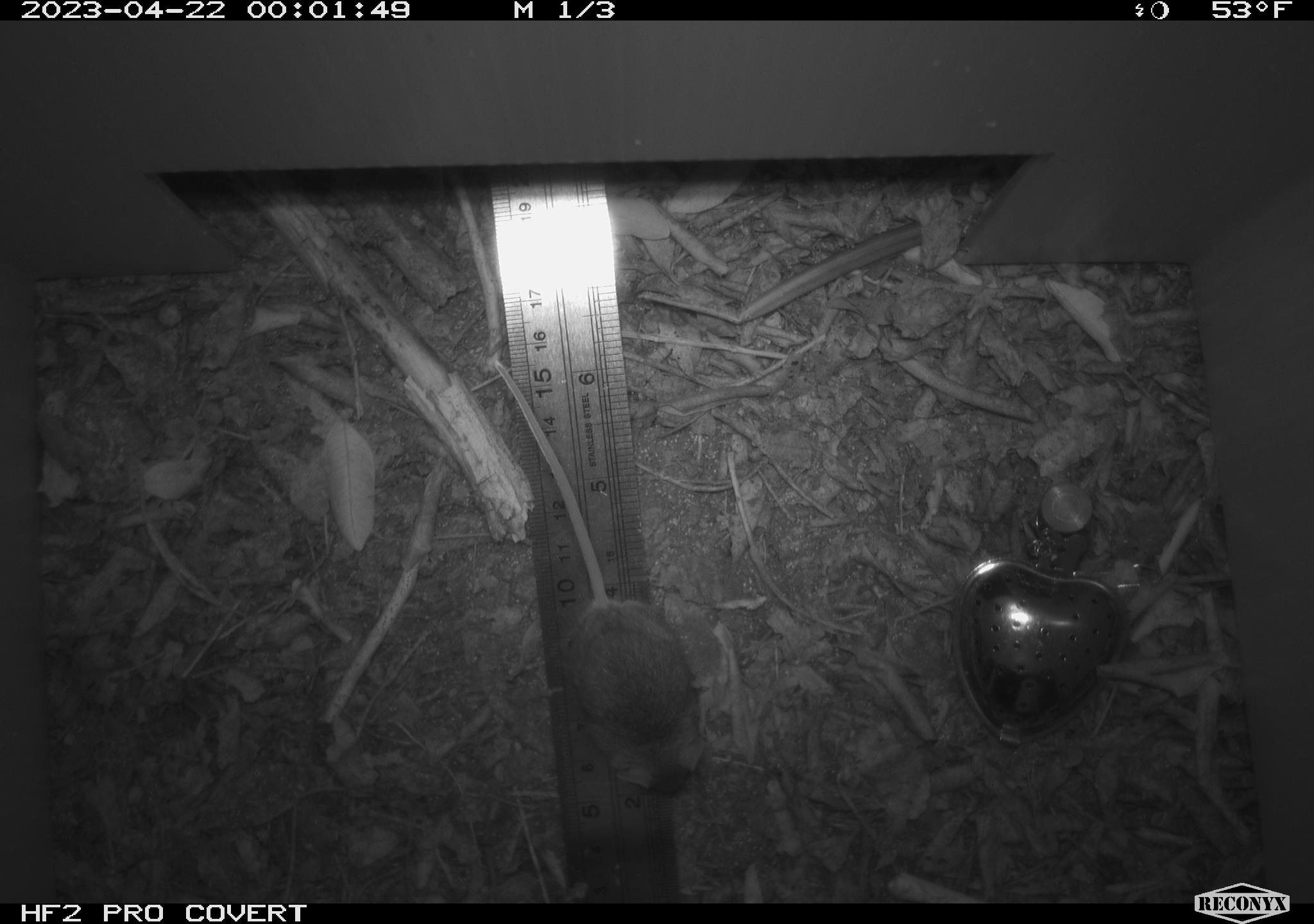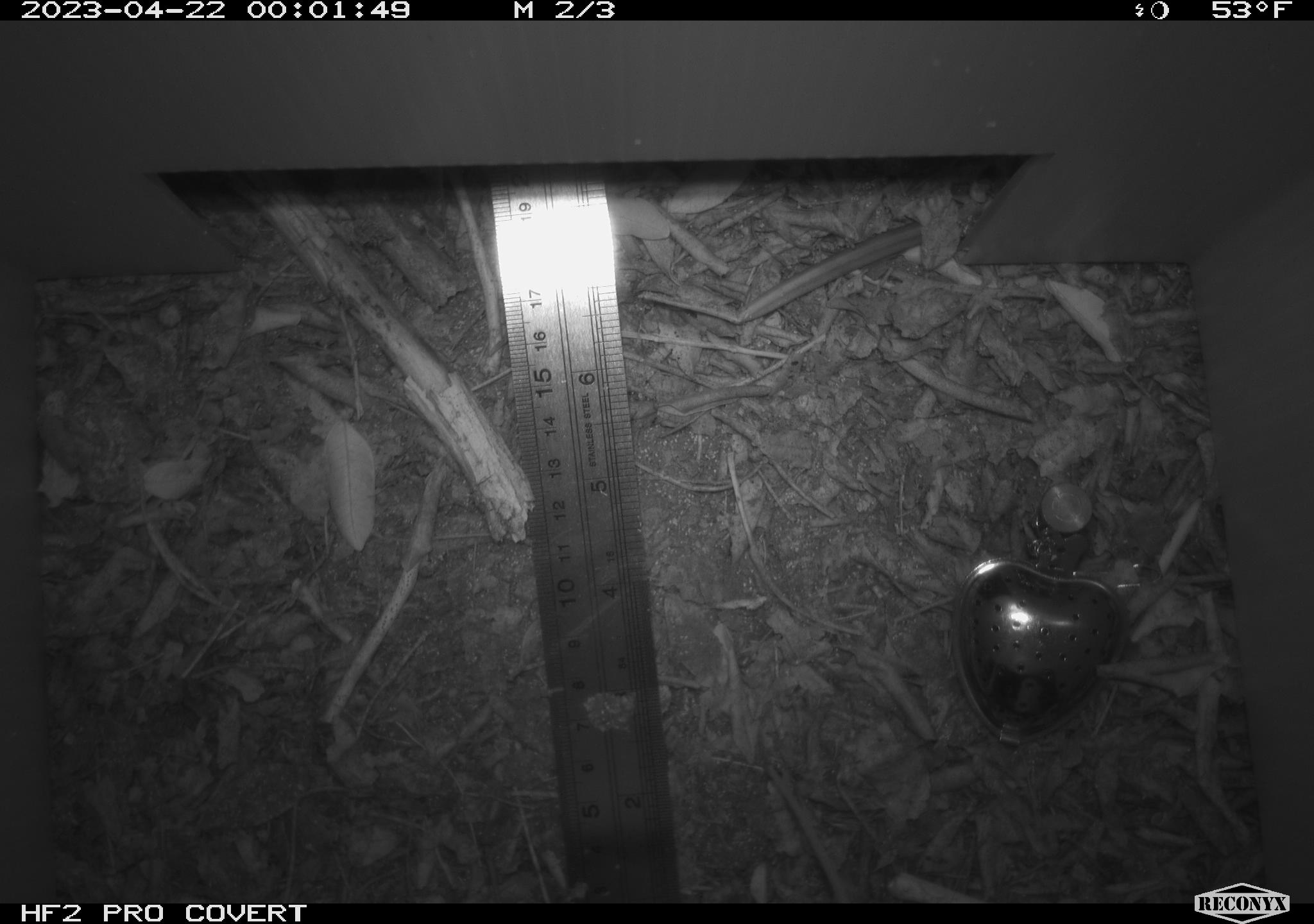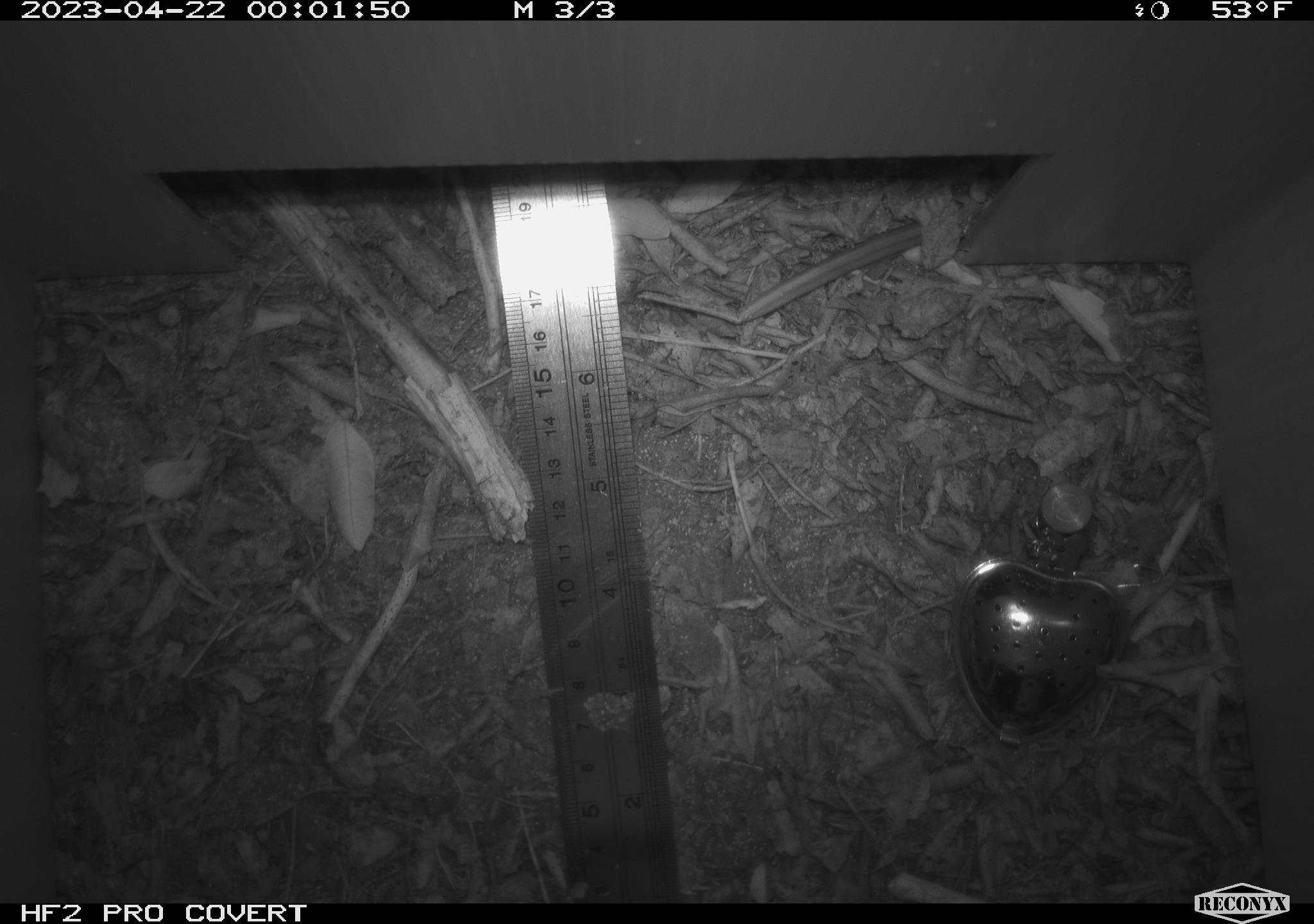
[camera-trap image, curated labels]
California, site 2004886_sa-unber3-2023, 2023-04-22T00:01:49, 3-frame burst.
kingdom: Animalia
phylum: Chordata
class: Mammalia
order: Rodentia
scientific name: Rodentia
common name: mouse species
Mouse species (Rodentia).